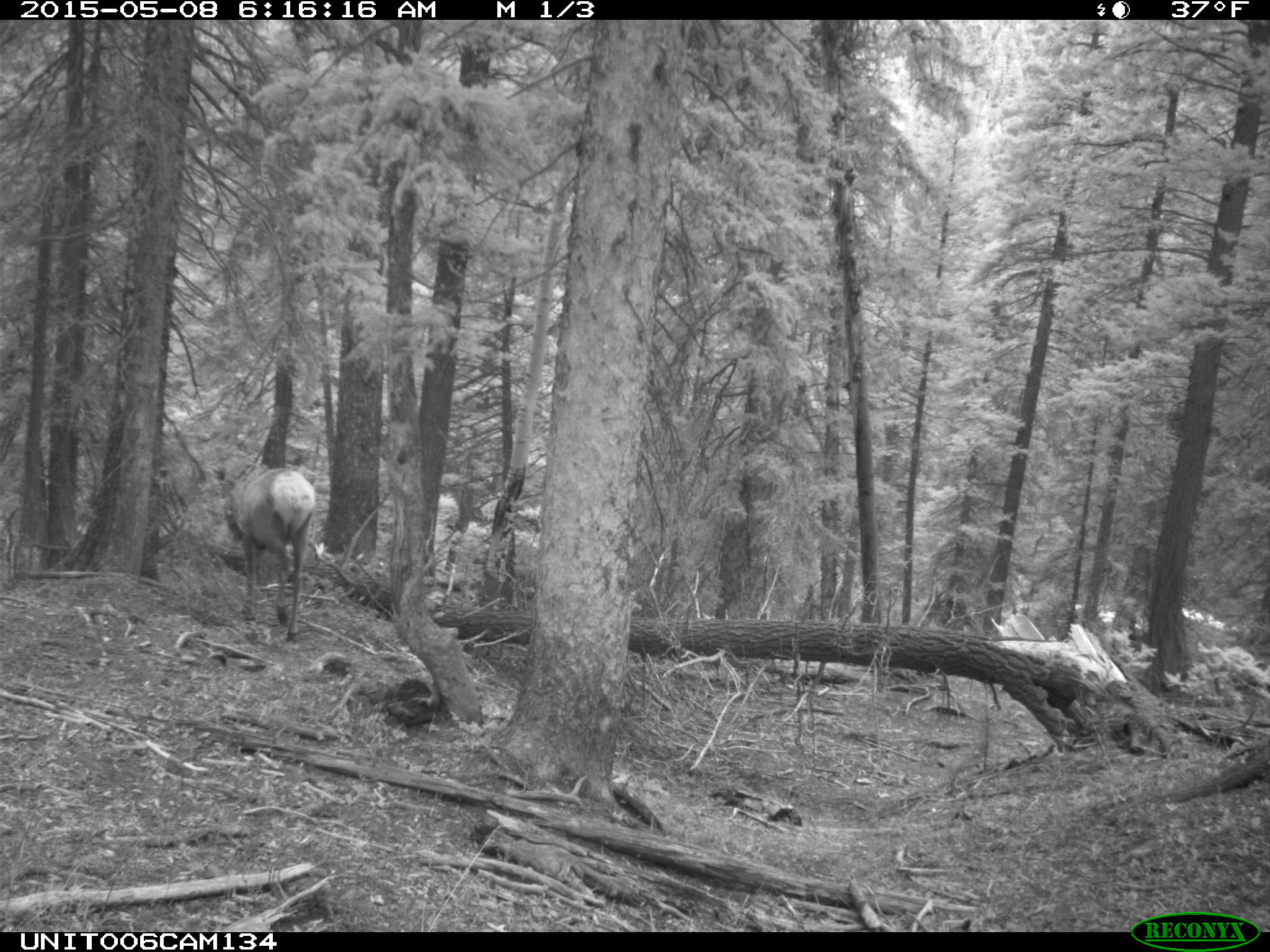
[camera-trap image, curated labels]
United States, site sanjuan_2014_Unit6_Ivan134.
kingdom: Animalia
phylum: Chordata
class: Mammalia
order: Artiodactyla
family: Cervidae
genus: Cervus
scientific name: Cervus elaphus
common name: red deer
Cervus elaphus (red deer).